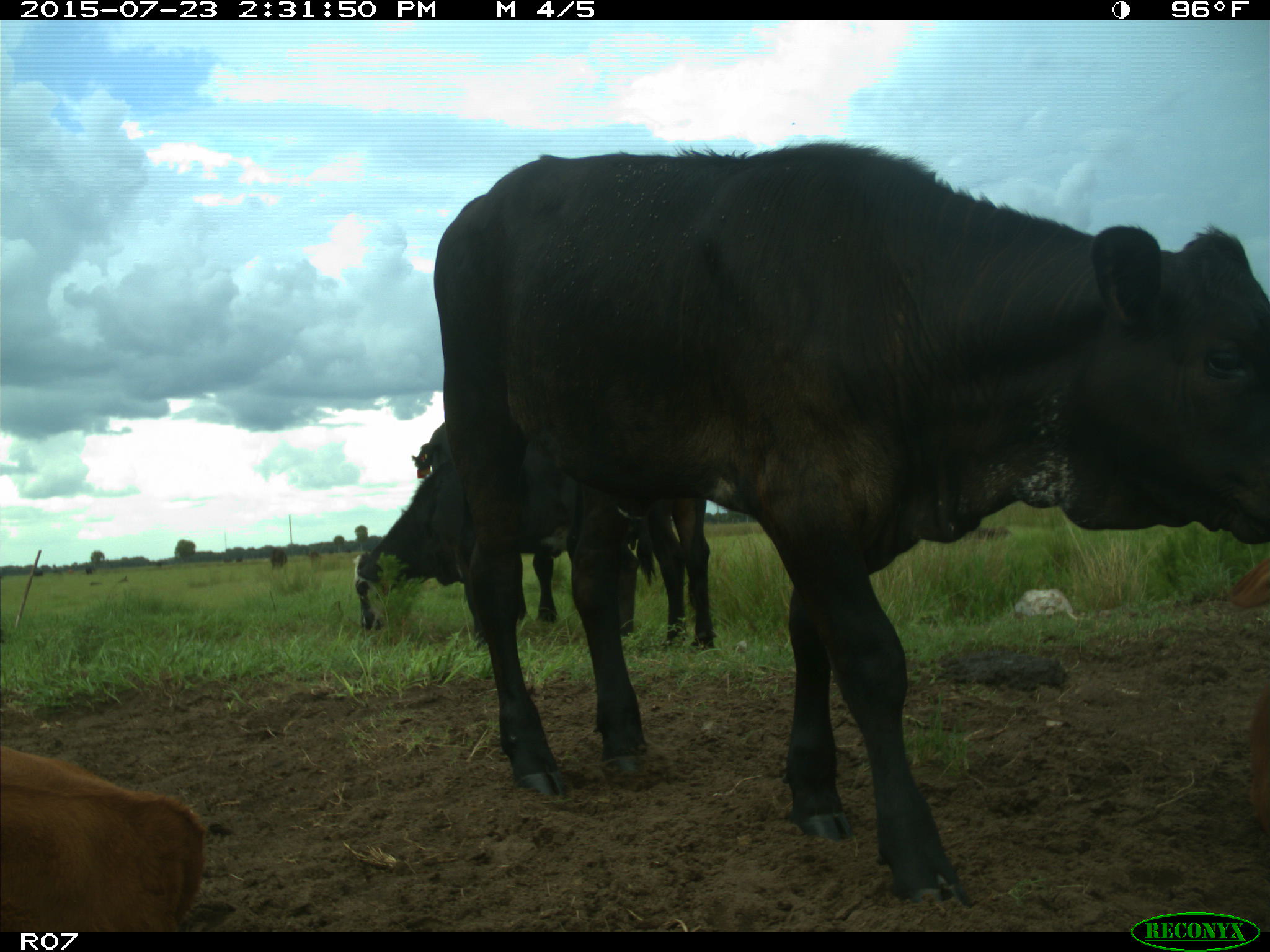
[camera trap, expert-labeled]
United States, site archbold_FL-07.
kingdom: Animalia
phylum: Chordata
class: Mammalia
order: Artiodactyla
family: Bovidae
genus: Bos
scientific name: Bos taurus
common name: domestic cow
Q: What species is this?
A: Bos taurus (domestic cow).